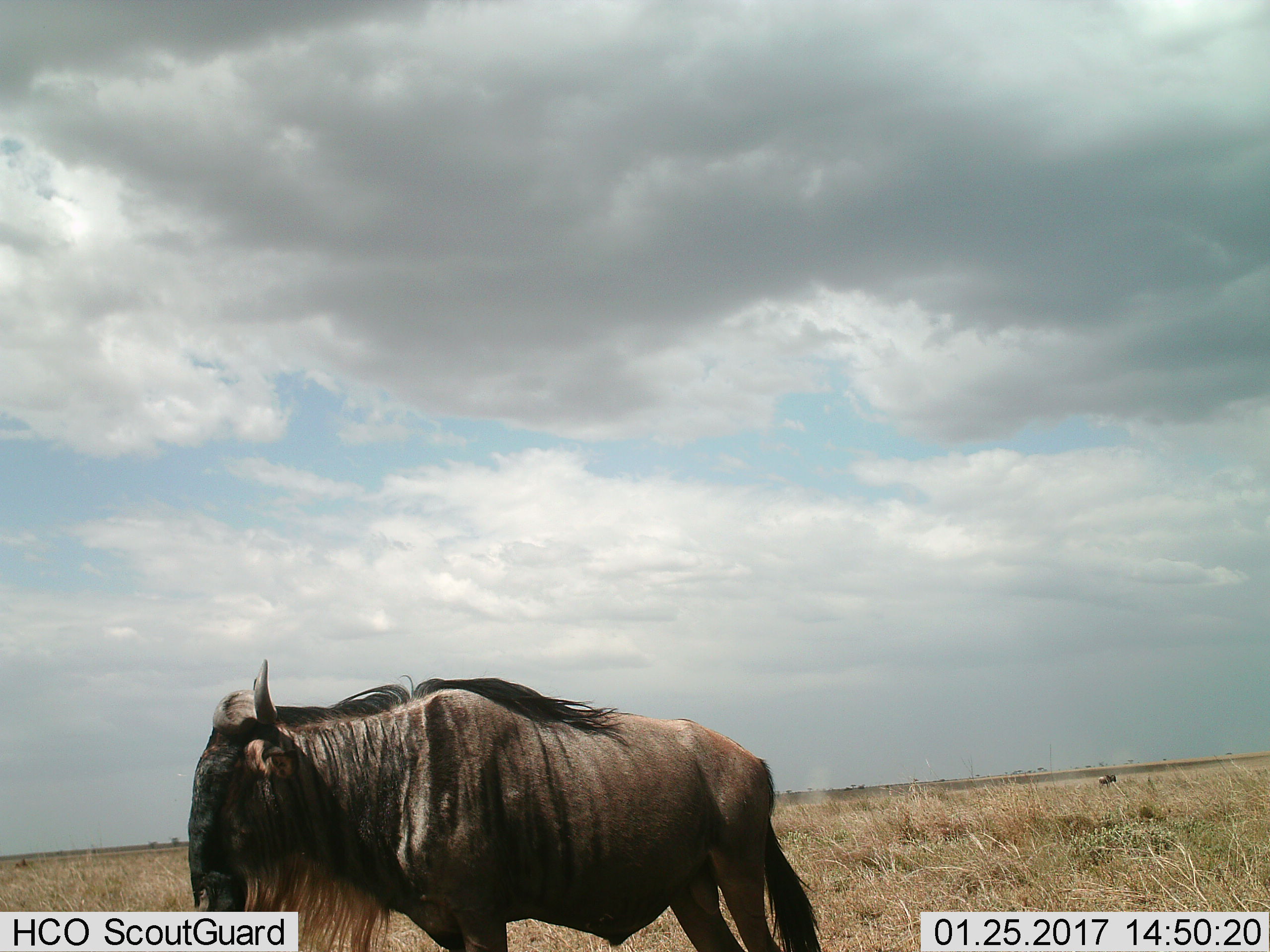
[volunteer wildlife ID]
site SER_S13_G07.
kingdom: Animalia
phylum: Chordata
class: Mammalia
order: Artiodactyla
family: Bovidae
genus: Connochaetes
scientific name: Connochaetes taurinus taurinus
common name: blue wildebeest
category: wildebeestblue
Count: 1.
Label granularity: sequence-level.